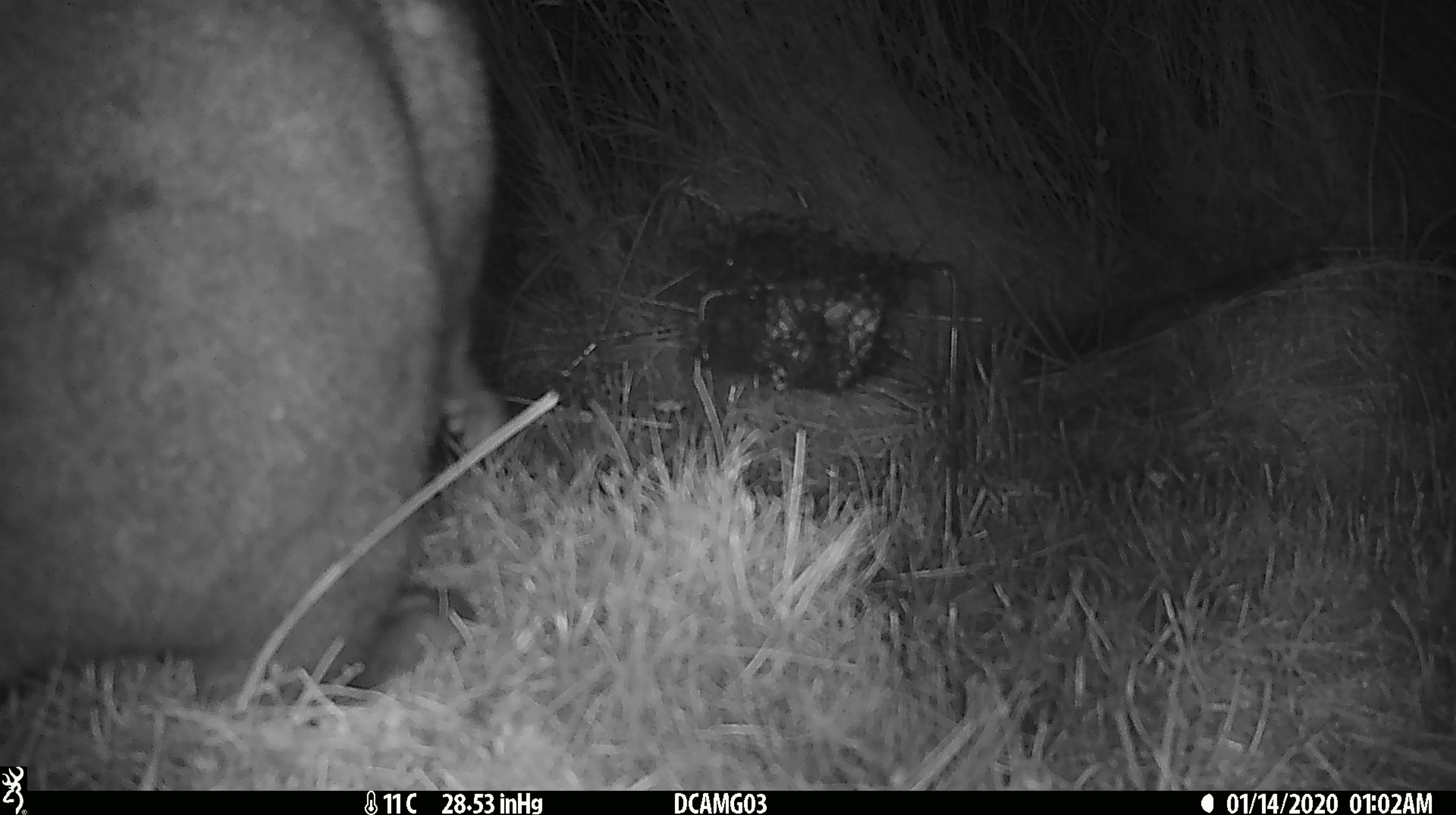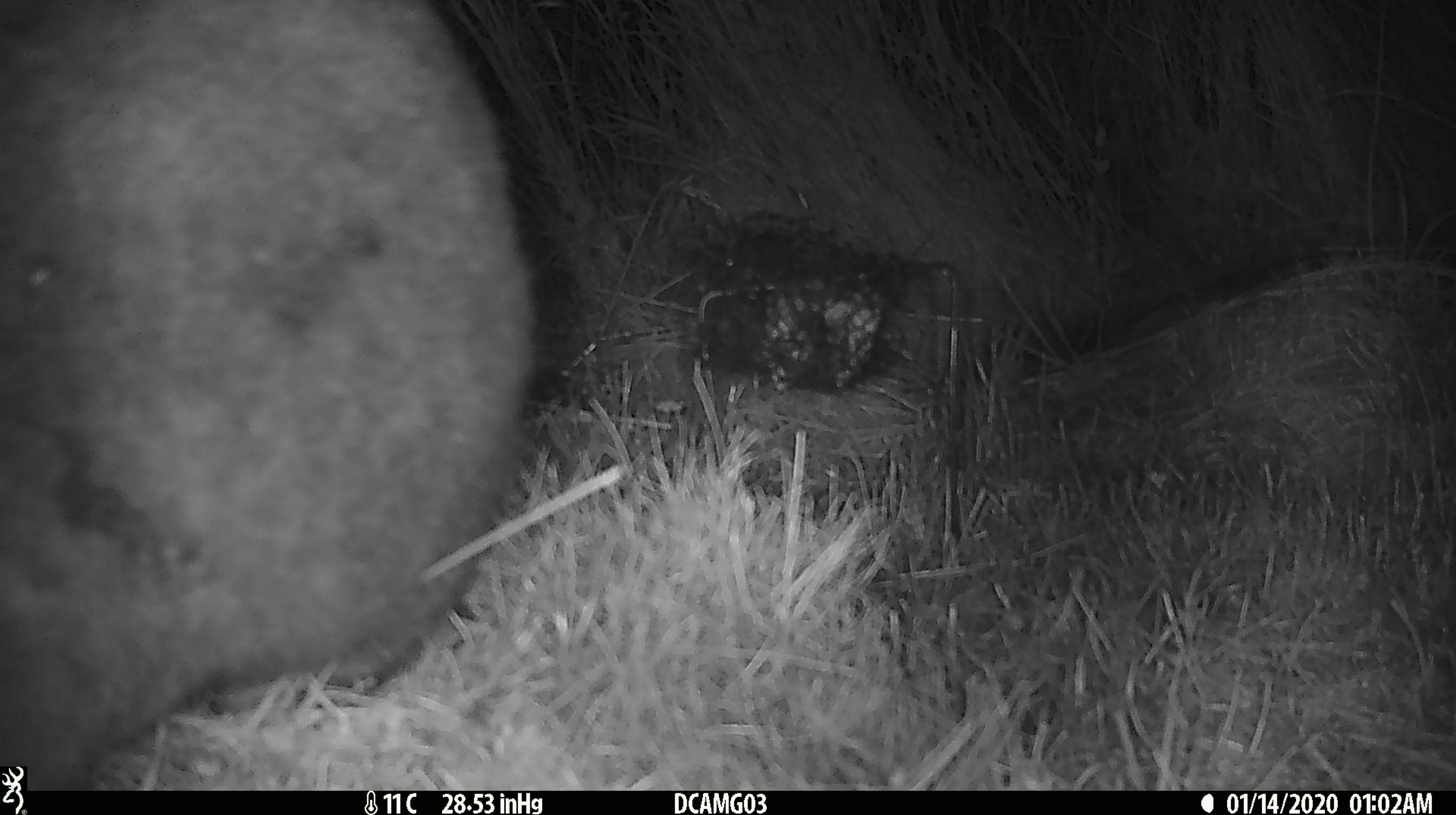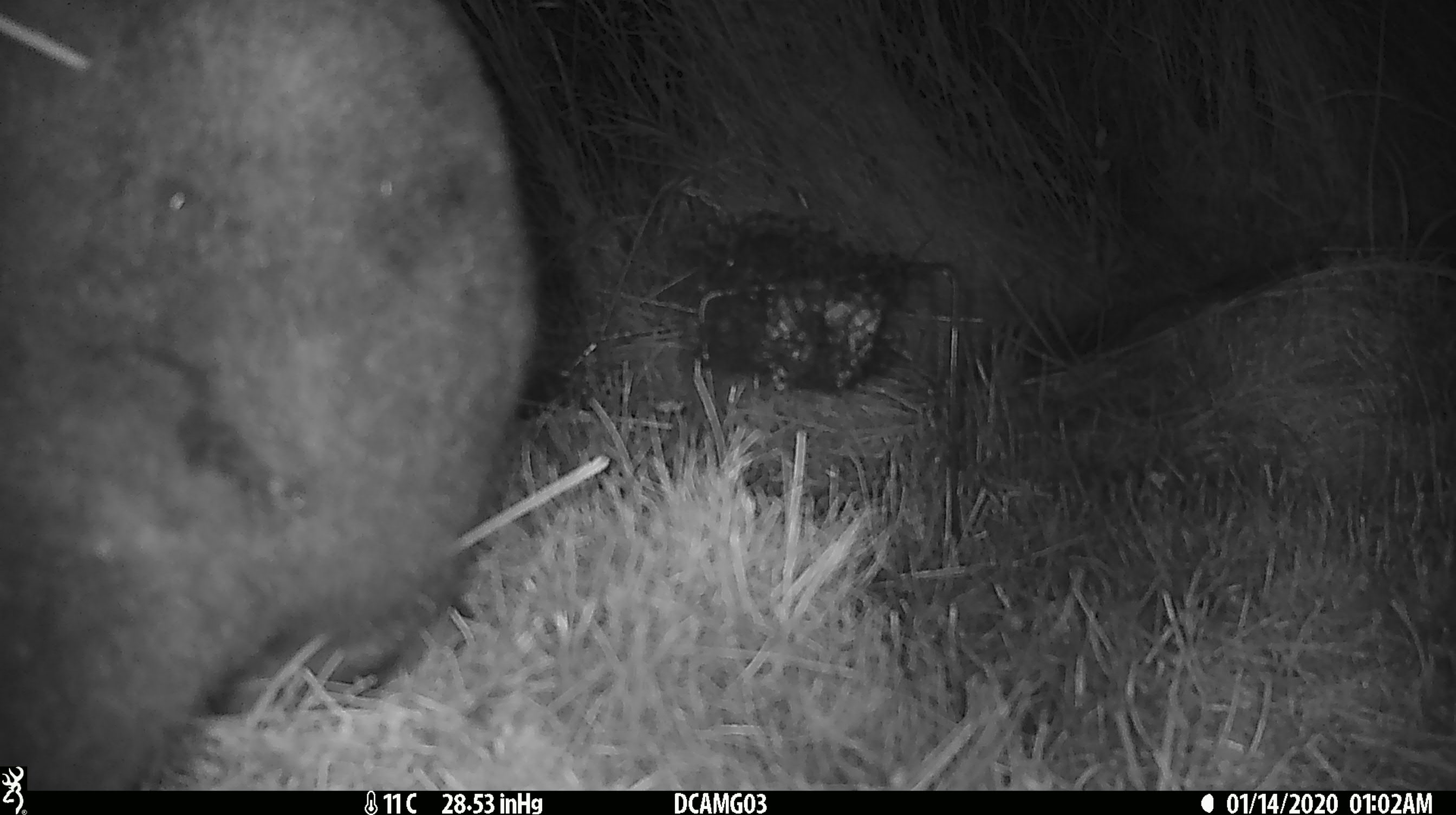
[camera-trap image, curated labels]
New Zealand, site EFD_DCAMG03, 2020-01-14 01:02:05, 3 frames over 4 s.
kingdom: Animalia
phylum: Chordata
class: Mammalia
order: Diprotodontia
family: Phalangeridae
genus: Trichosurus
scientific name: Trichosurus vulpecula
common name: common brushtail possum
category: possum